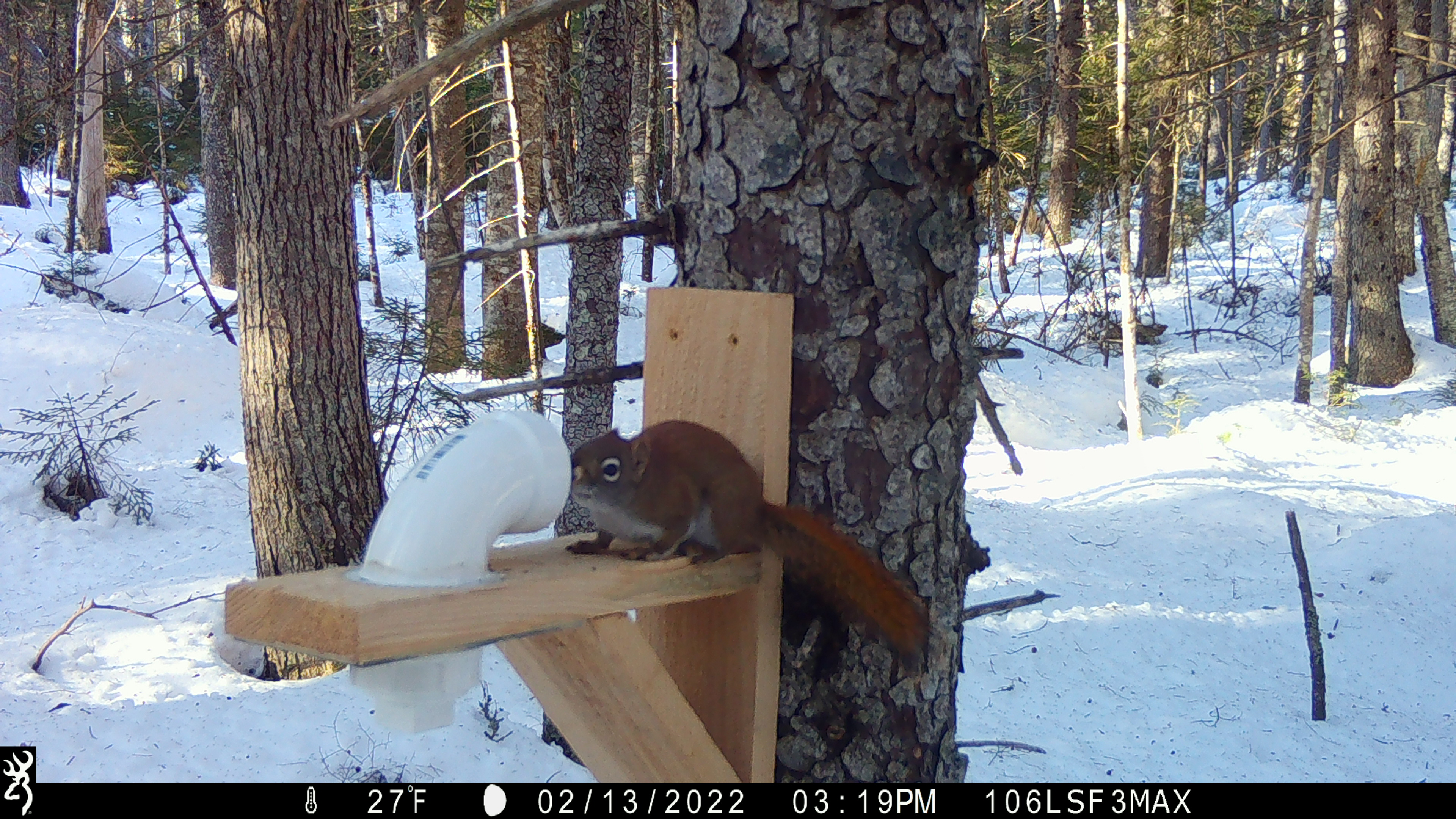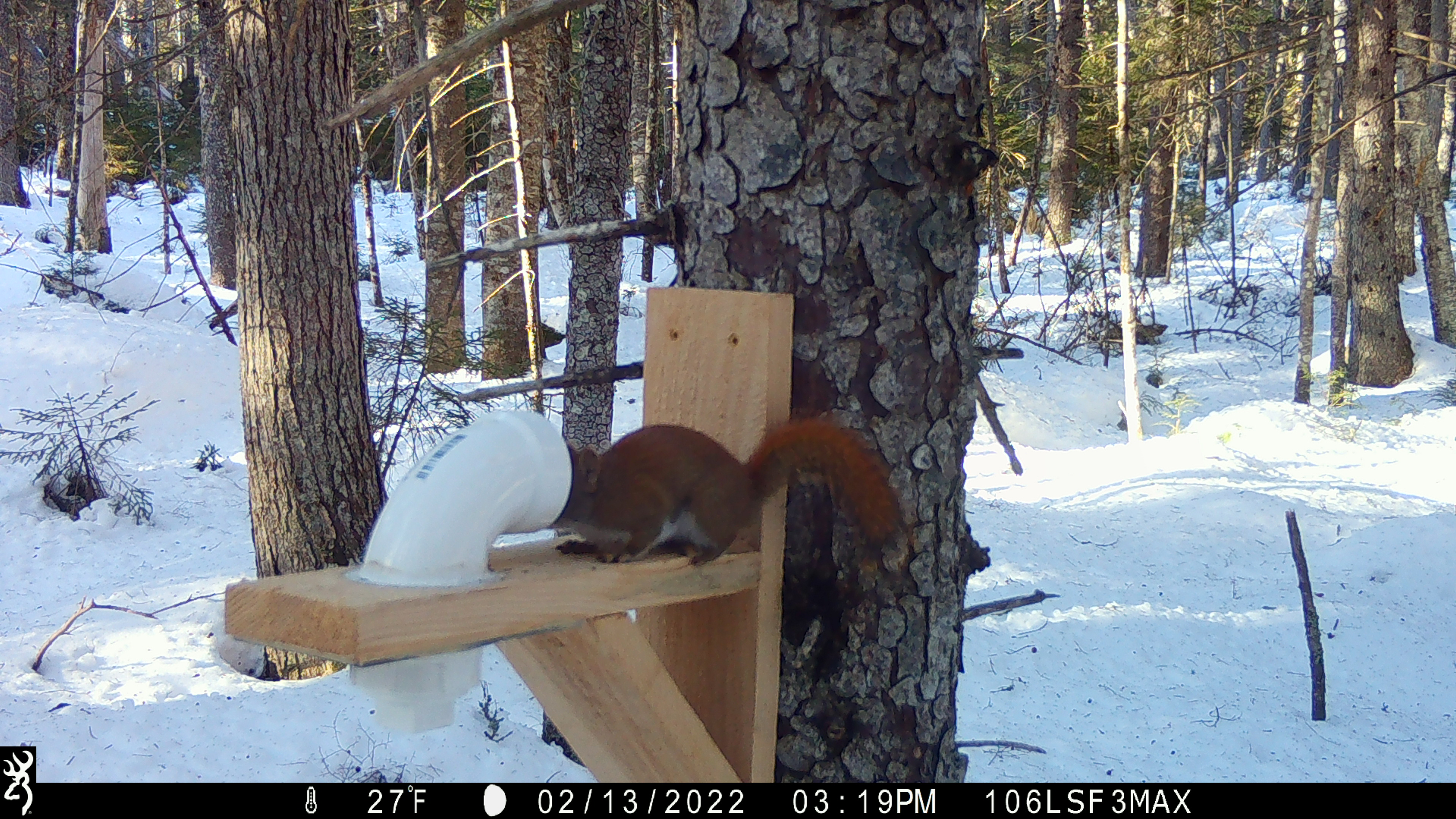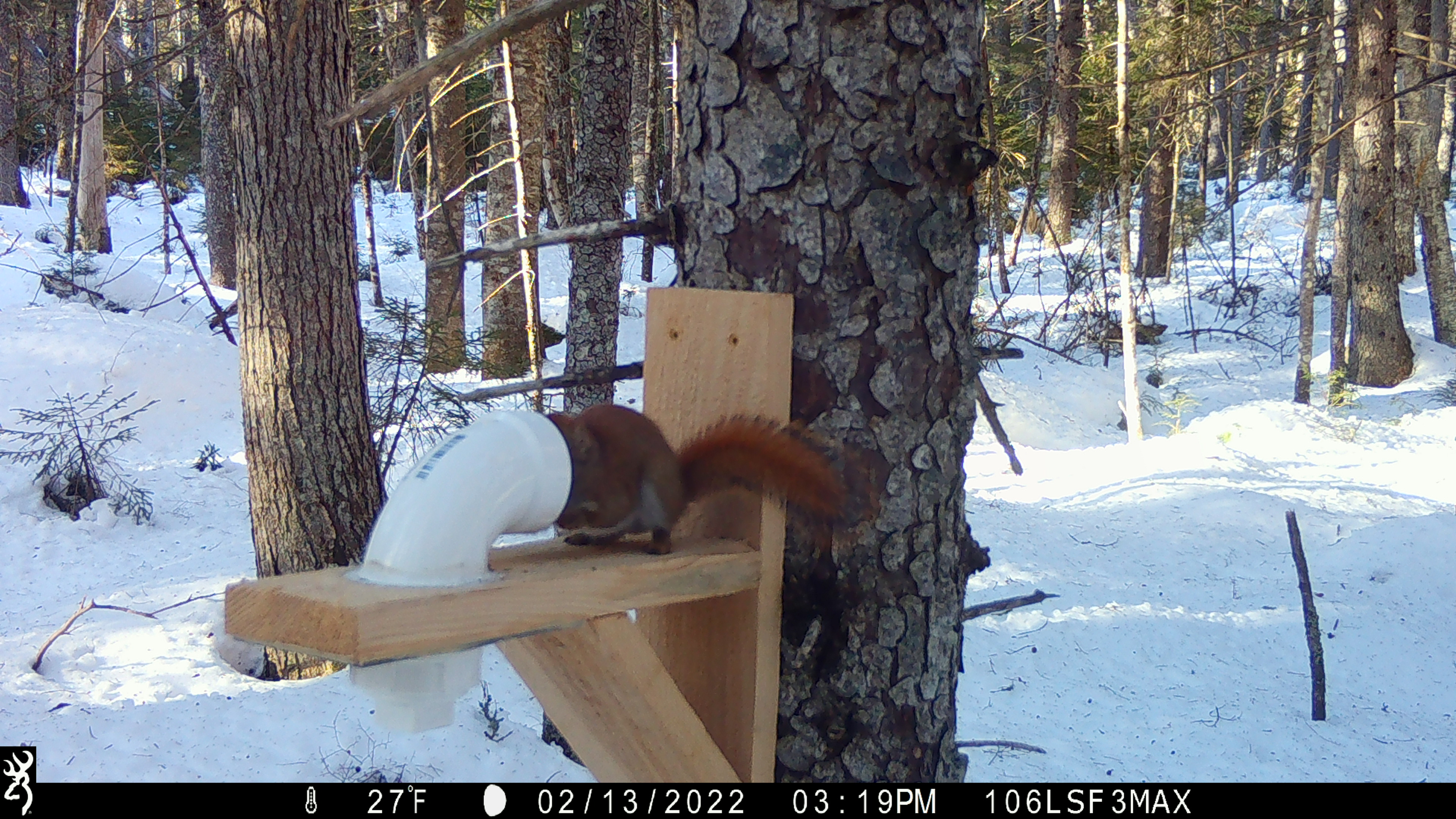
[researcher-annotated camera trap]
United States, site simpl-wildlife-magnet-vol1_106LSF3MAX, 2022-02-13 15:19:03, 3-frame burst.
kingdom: Animalia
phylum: Chordata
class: Mammalia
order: Rodentia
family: Sciuridae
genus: Tamiasciurus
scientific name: Tamiasciurus hudsonicus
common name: red squirrel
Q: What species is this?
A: Red squirrel (Tamiasciurus hudsonicus).